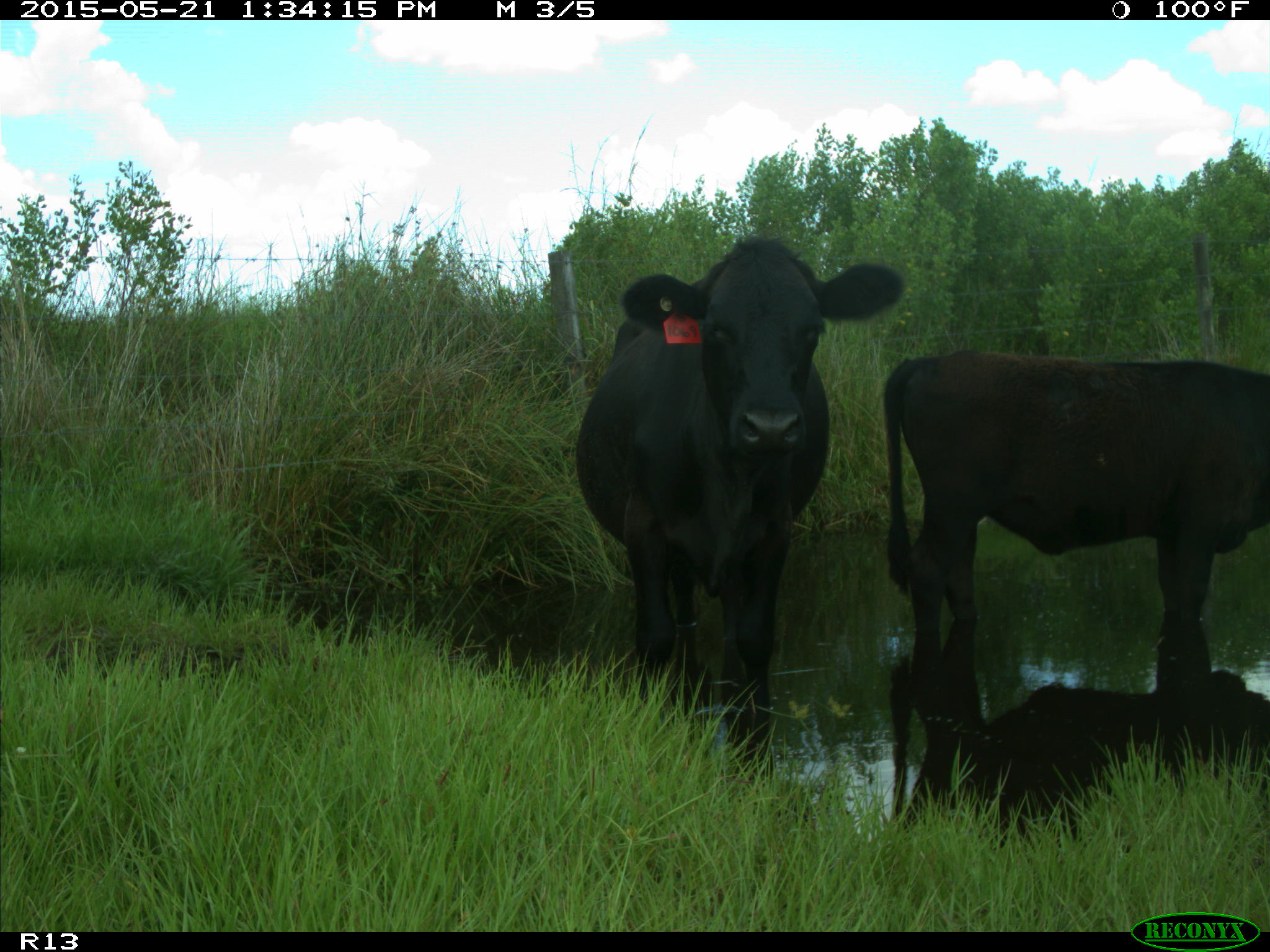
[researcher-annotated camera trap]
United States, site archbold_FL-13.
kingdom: Animalia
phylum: Chordata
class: Mammalia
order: Artiodactyla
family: Bovidae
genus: Bos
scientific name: Bos taurus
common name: domestic cow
Bos taurus (domestic cow).